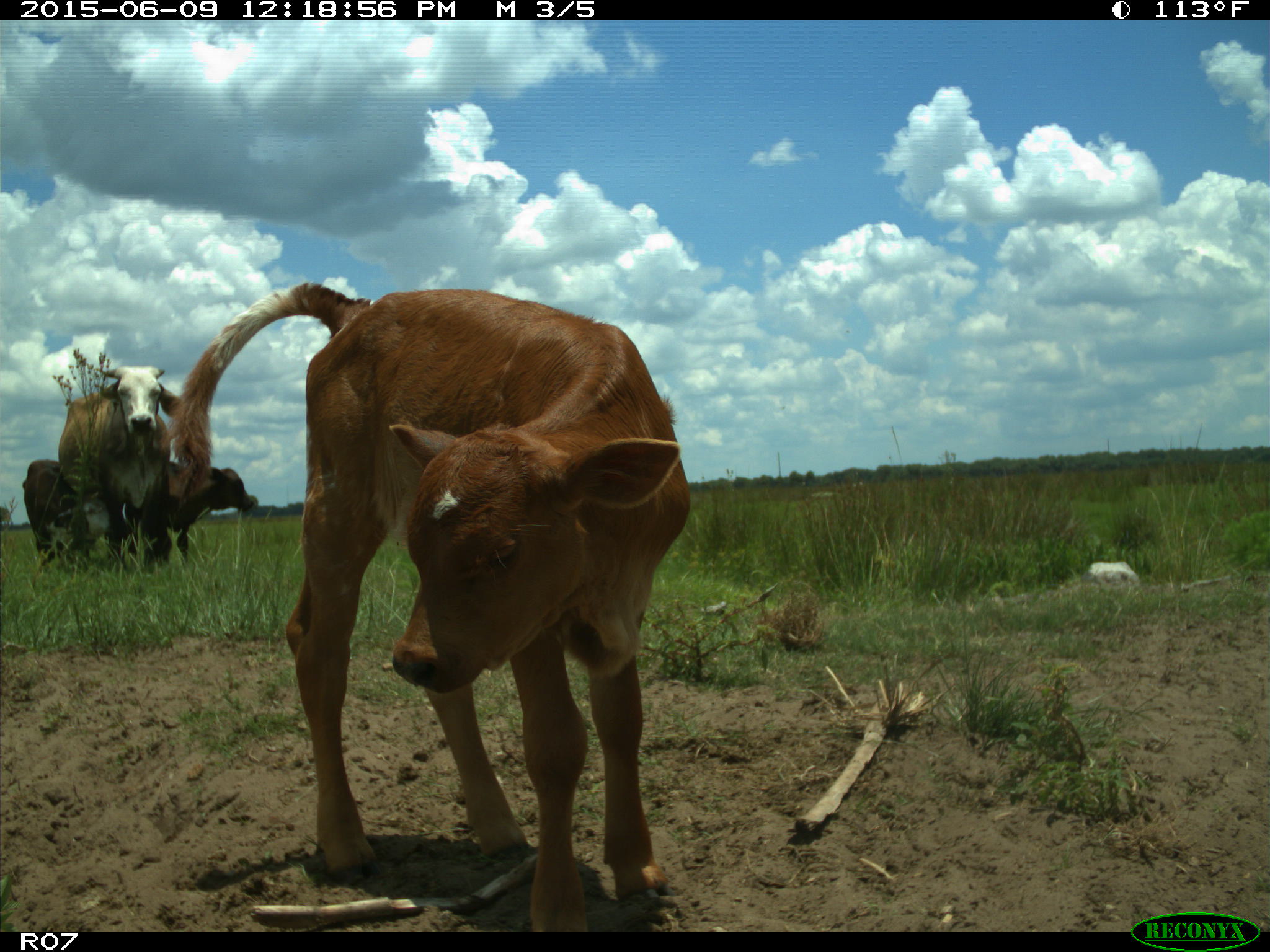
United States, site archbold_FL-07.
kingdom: Animalia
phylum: Chordata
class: Mammalia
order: Artiodactyla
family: Bovidae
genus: Bos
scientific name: Bos taurus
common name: domestic cow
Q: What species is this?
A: Bos taurus (domestic cow).